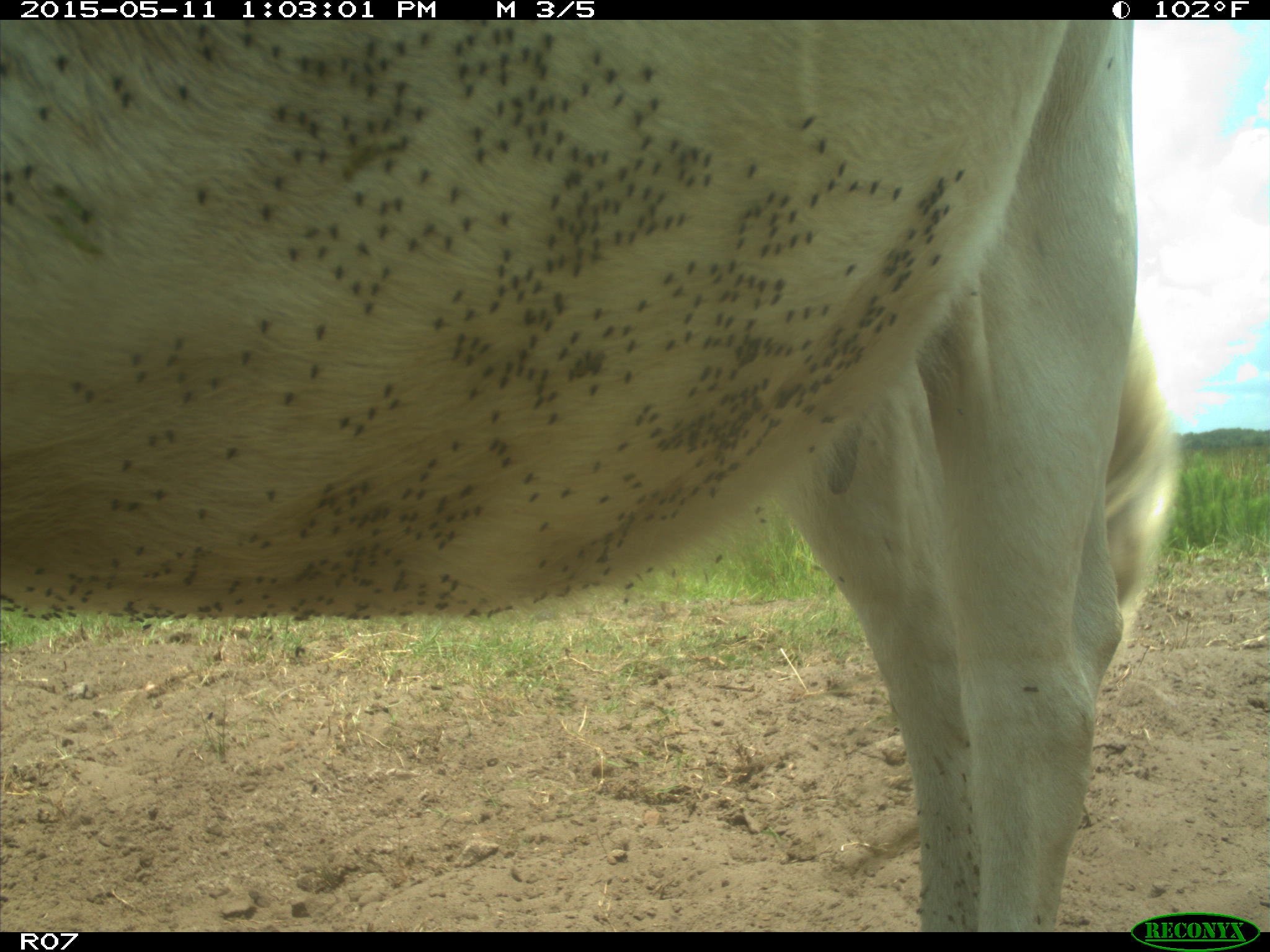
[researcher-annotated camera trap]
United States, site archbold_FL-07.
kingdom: Animalia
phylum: Chordata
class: Mammalia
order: Artiodactyla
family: Bovidae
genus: Bos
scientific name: Bos taurus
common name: domestic cow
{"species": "Bos taurus (domestic cow)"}